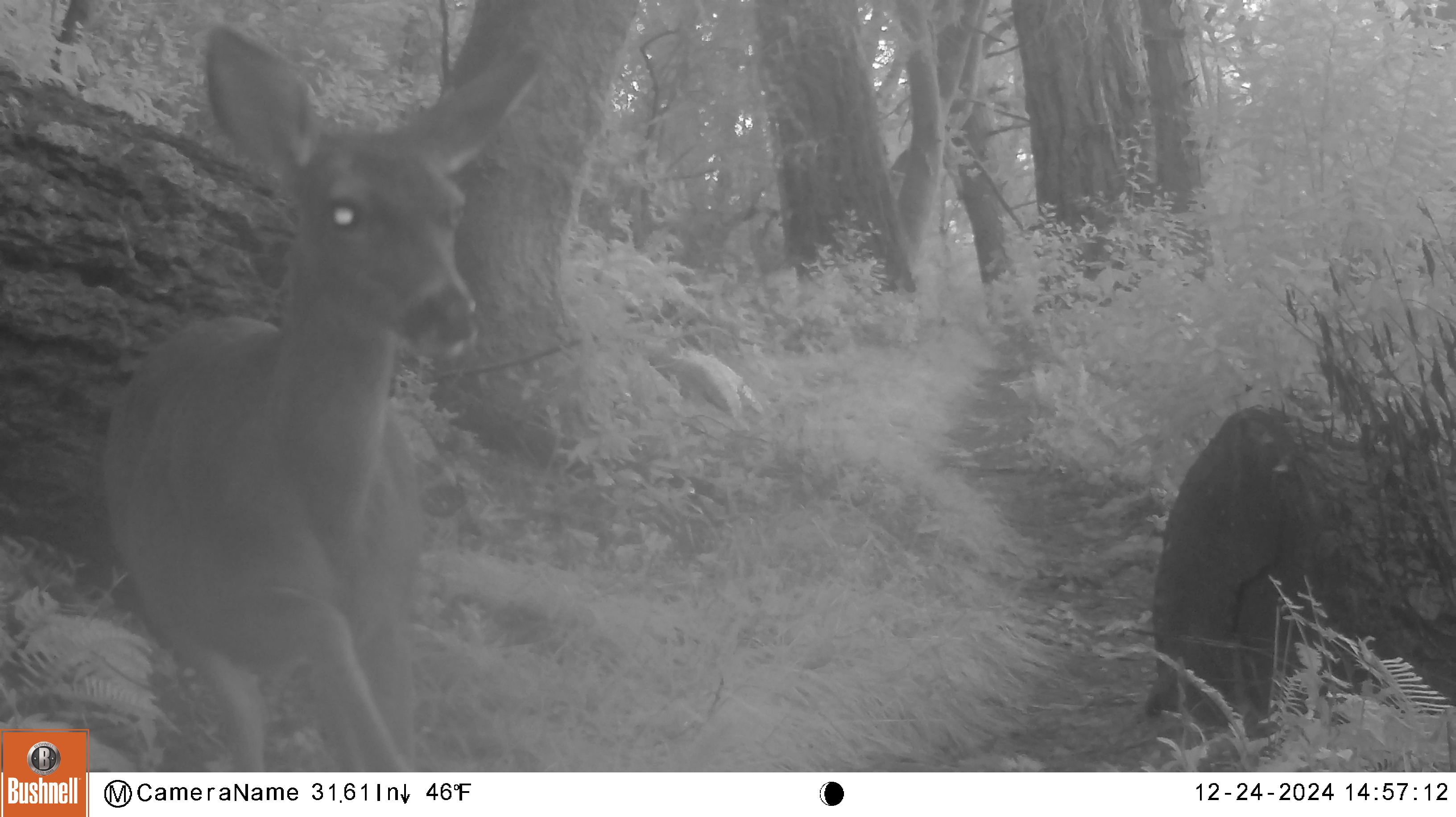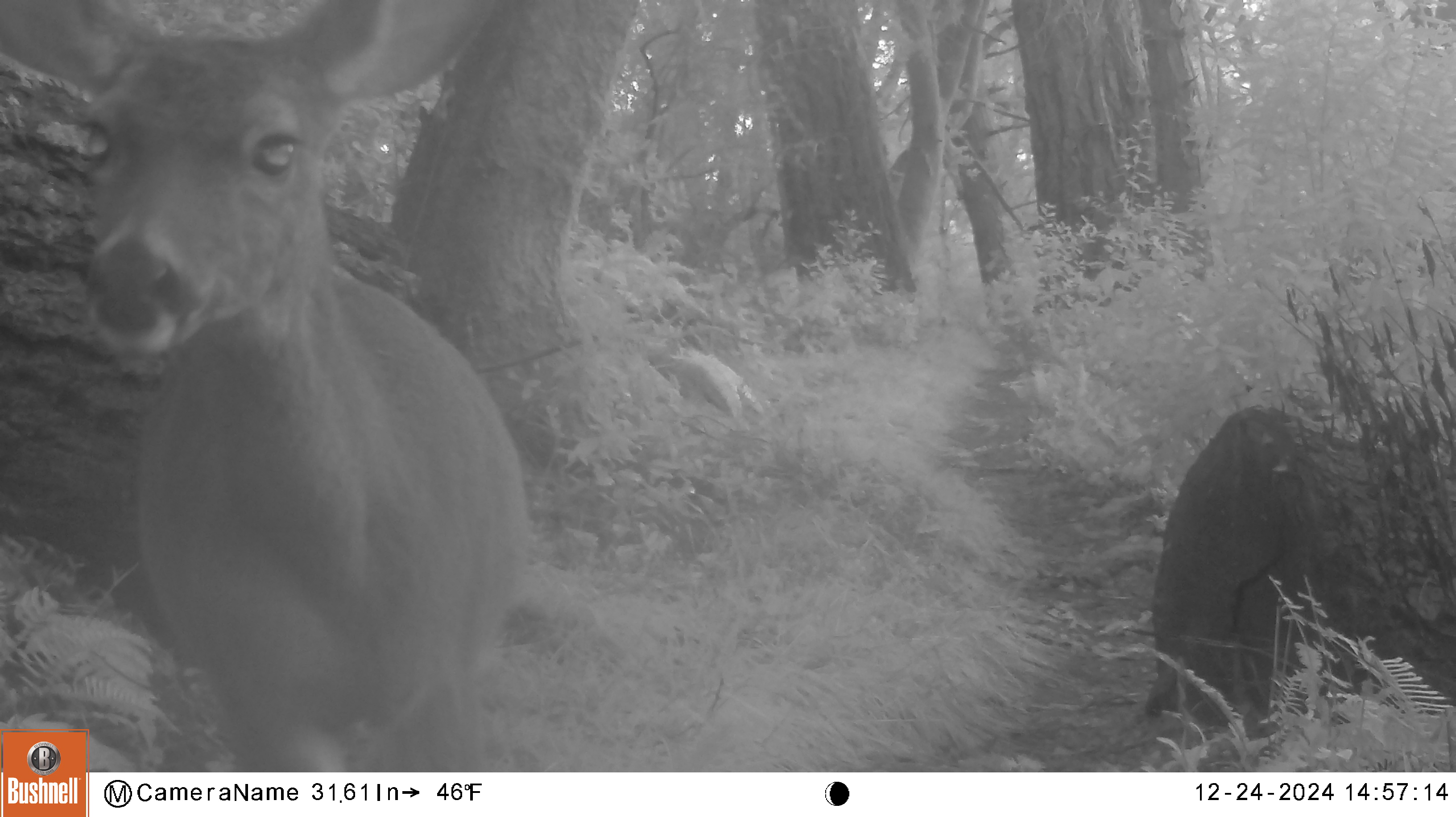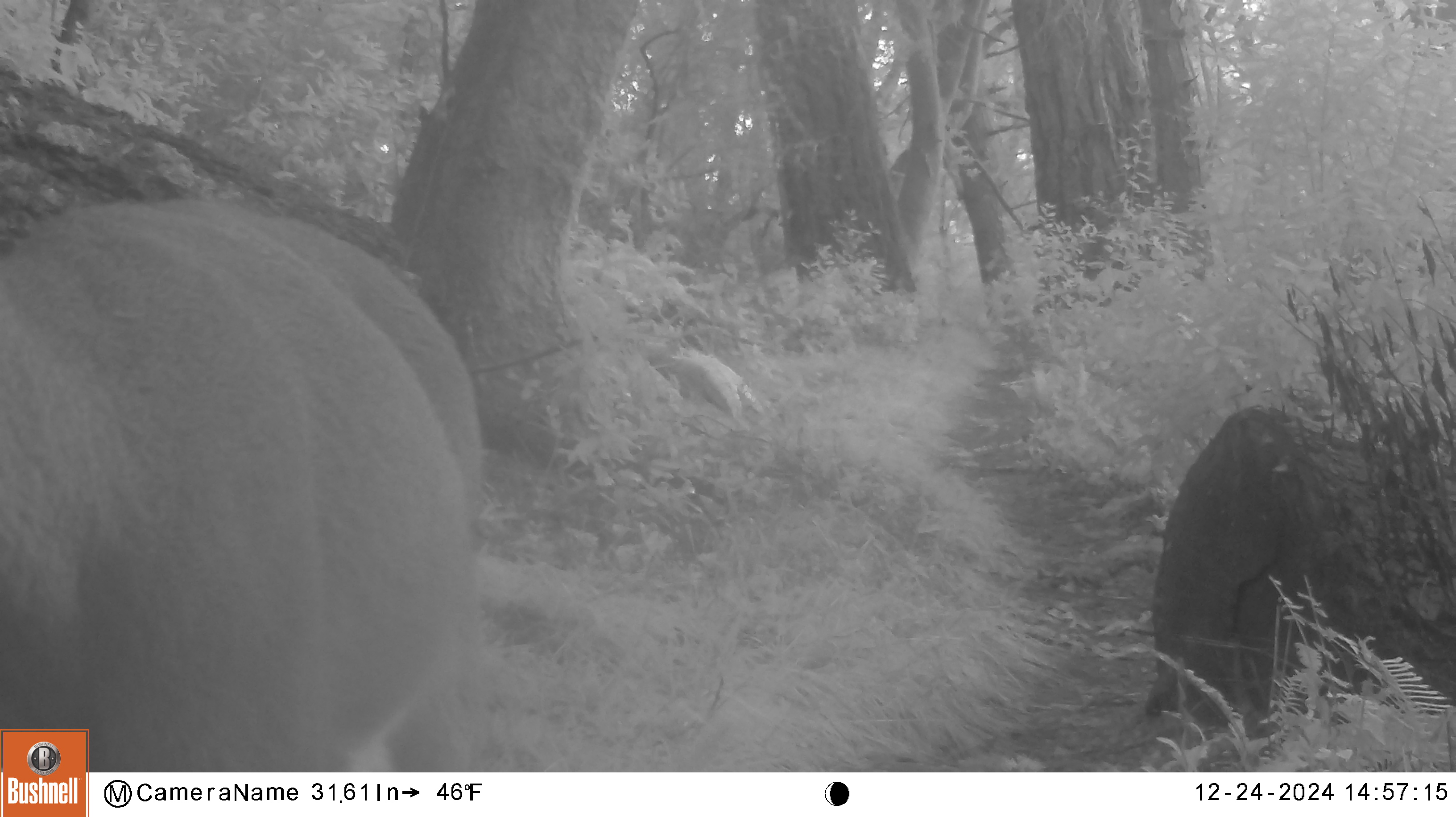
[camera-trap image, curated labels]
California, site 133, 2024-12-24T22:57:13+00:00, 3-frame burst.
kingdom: Animalia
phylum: Chordata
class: Mammalia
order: Artiodactyla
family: Cervidae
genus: Odocoileus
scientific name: Odocoileus hemionus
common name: mule deer